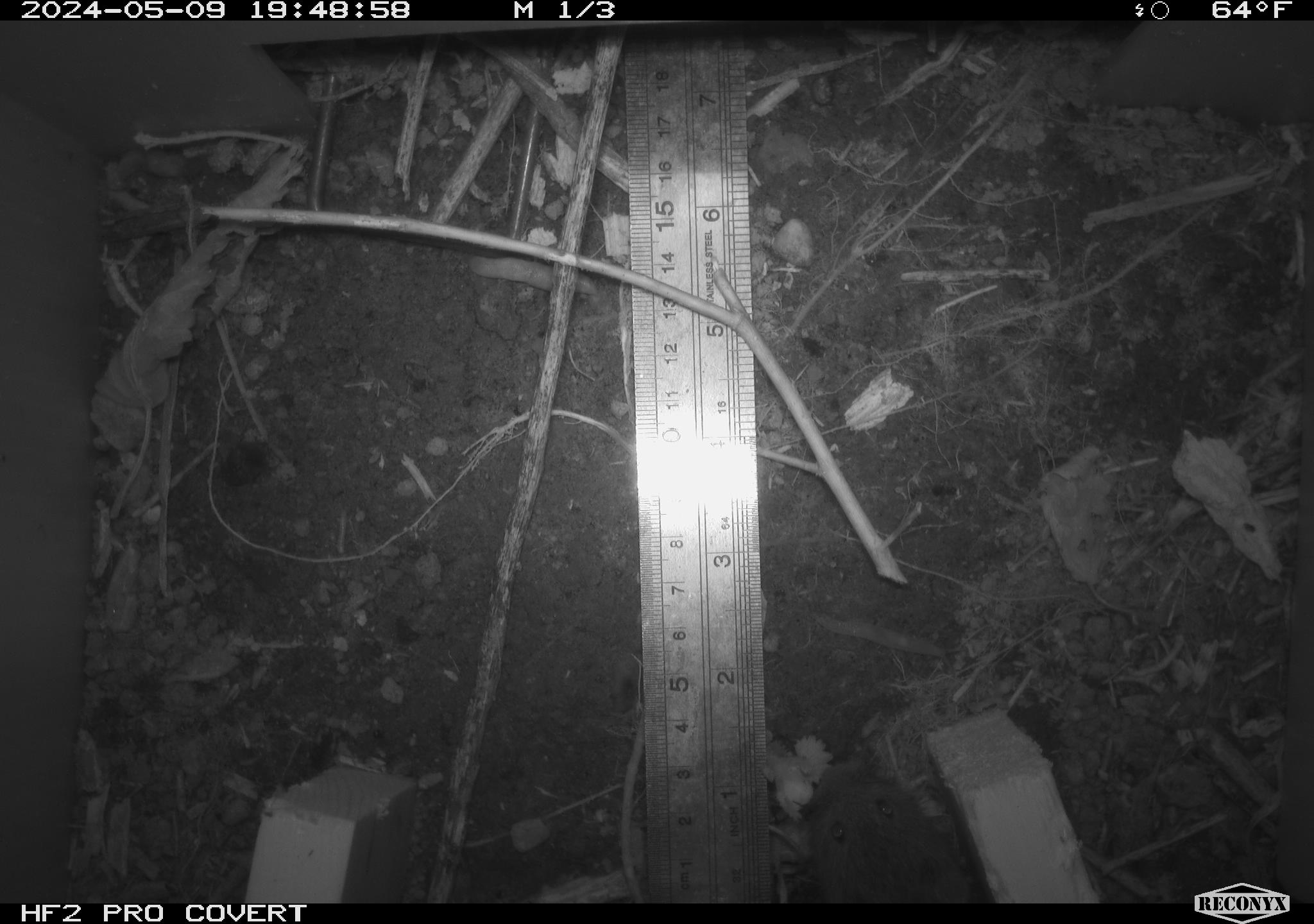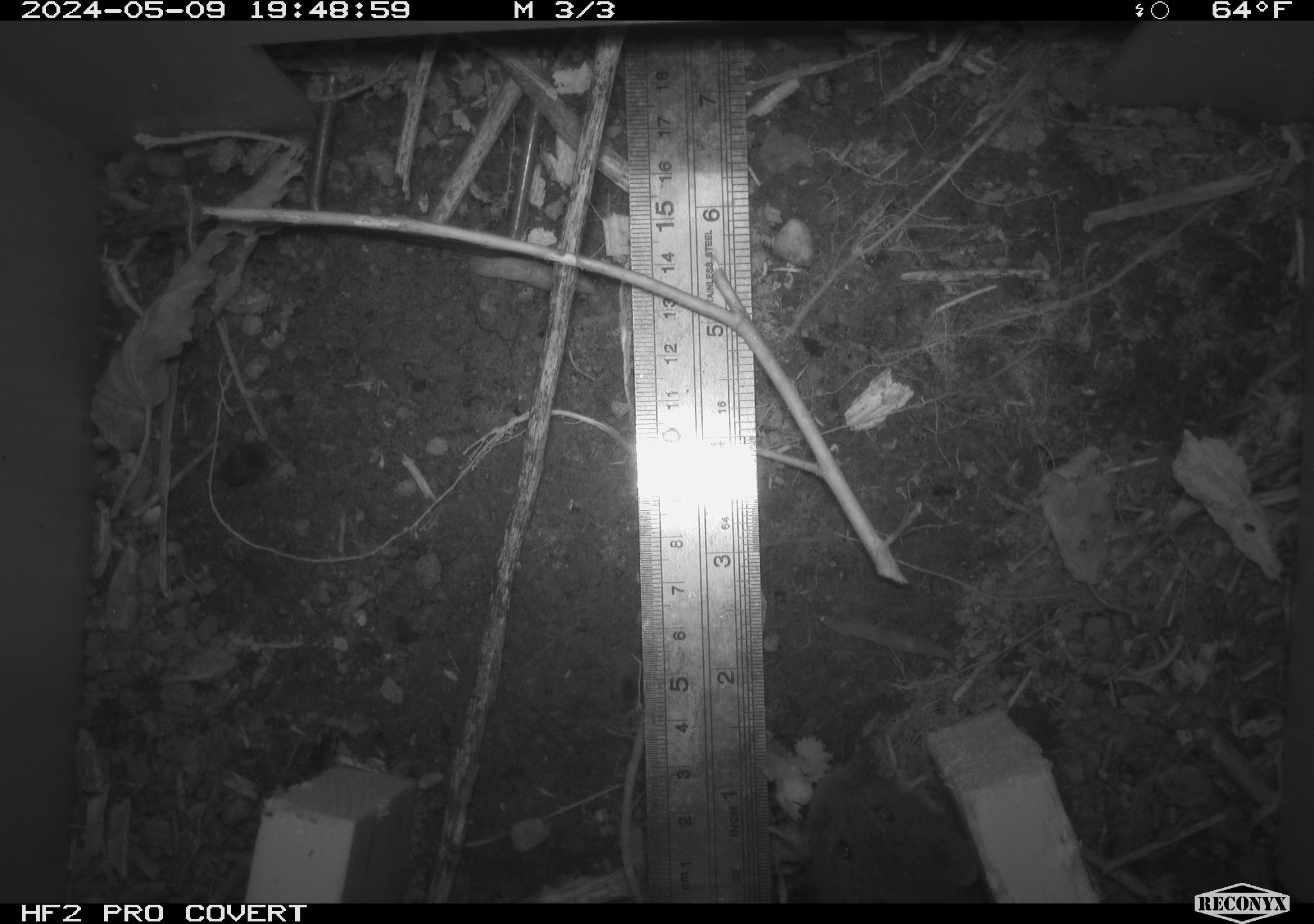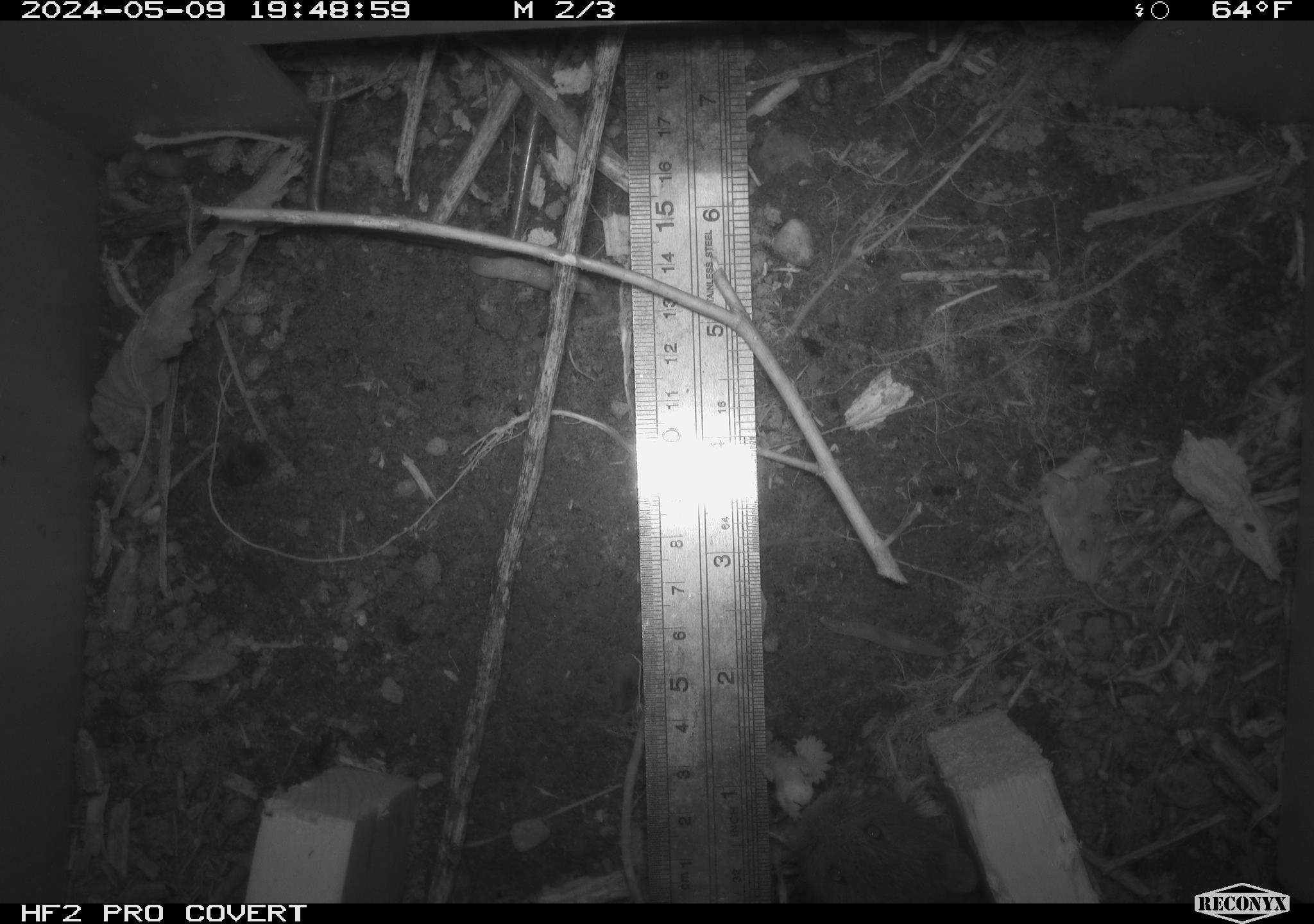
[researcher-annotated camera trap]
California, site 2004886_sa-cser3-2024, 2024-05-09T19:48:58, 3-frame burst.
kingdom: Animalia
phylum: Chordata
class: Mammalia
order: Rodentia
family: Cricetidae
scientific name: Cricetidae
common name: hamsters, voles, lemmings, and allies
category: cricetidae family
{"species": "cricetidae family (hamsters, voles, lemmings, and allies) (Cricetidae)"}